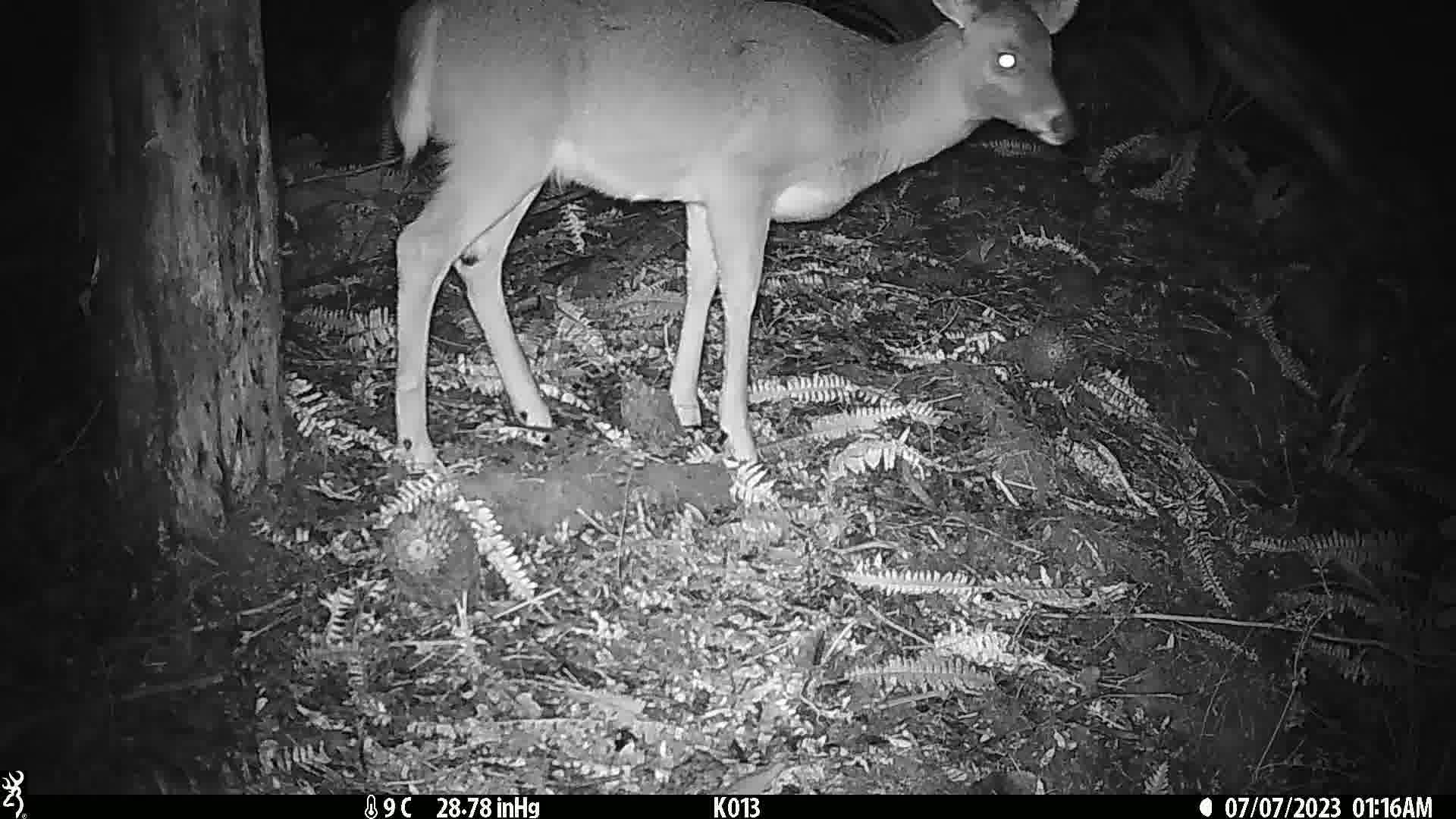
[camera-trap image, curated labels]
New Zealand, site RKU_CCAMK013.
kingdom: Animalia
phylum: Chordata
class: Mammalia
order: Artiodactyla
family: Cervidae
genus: Odocoileus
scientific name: Odocoileus virginianus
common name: white-tailed deer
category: white tailed deer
White tailed deer (white-tailed deer) (Odocoileus virginianus).